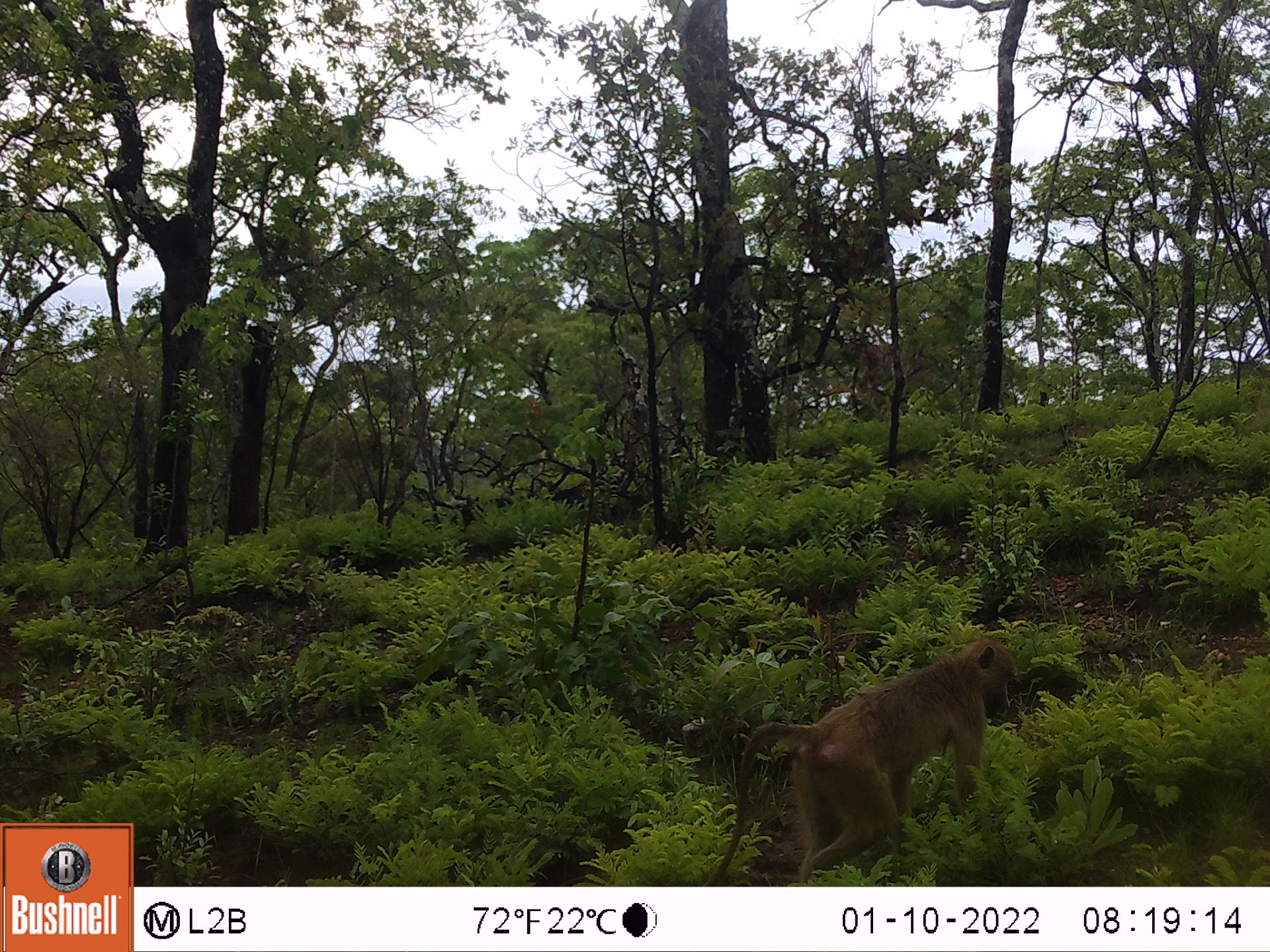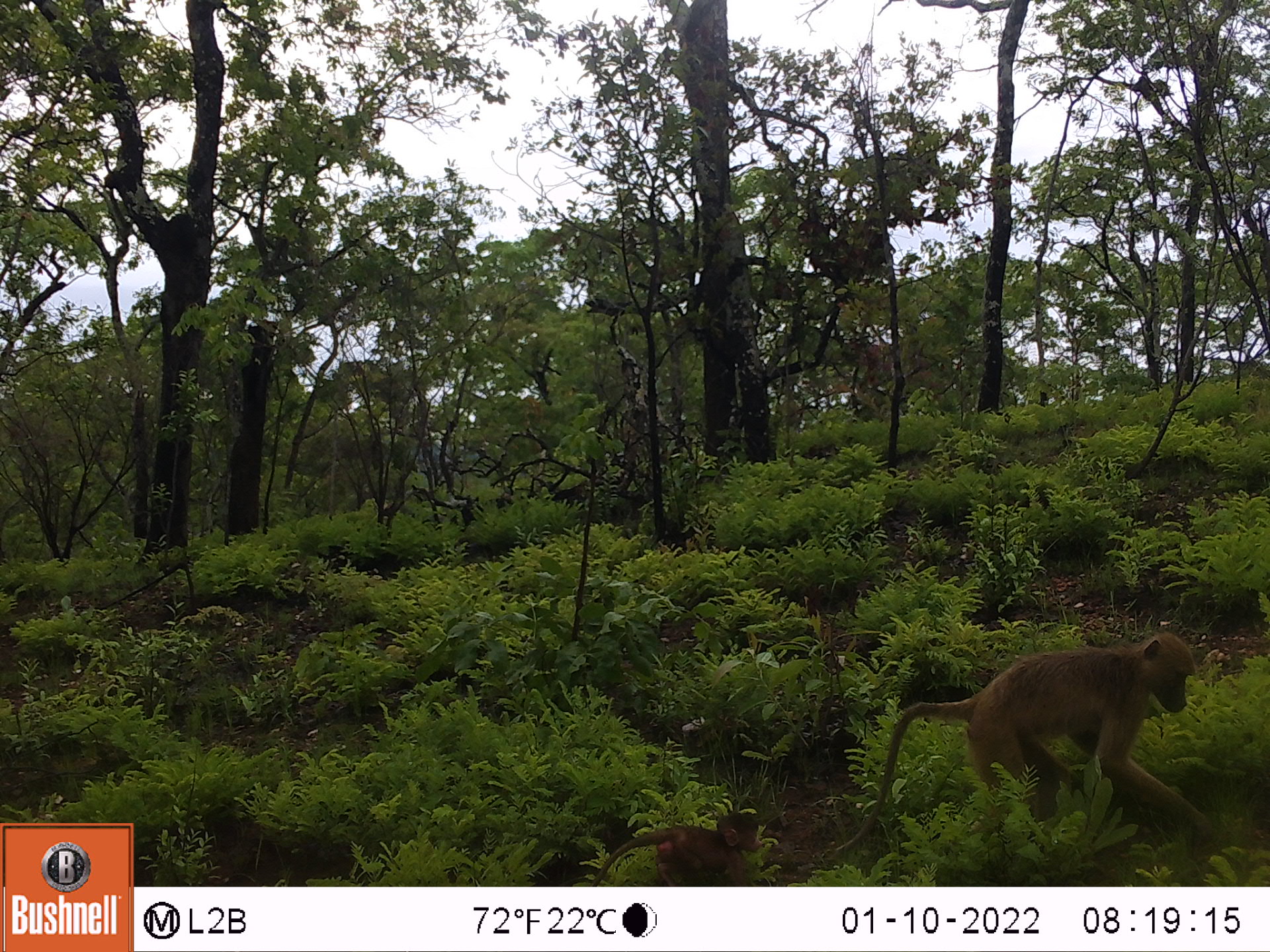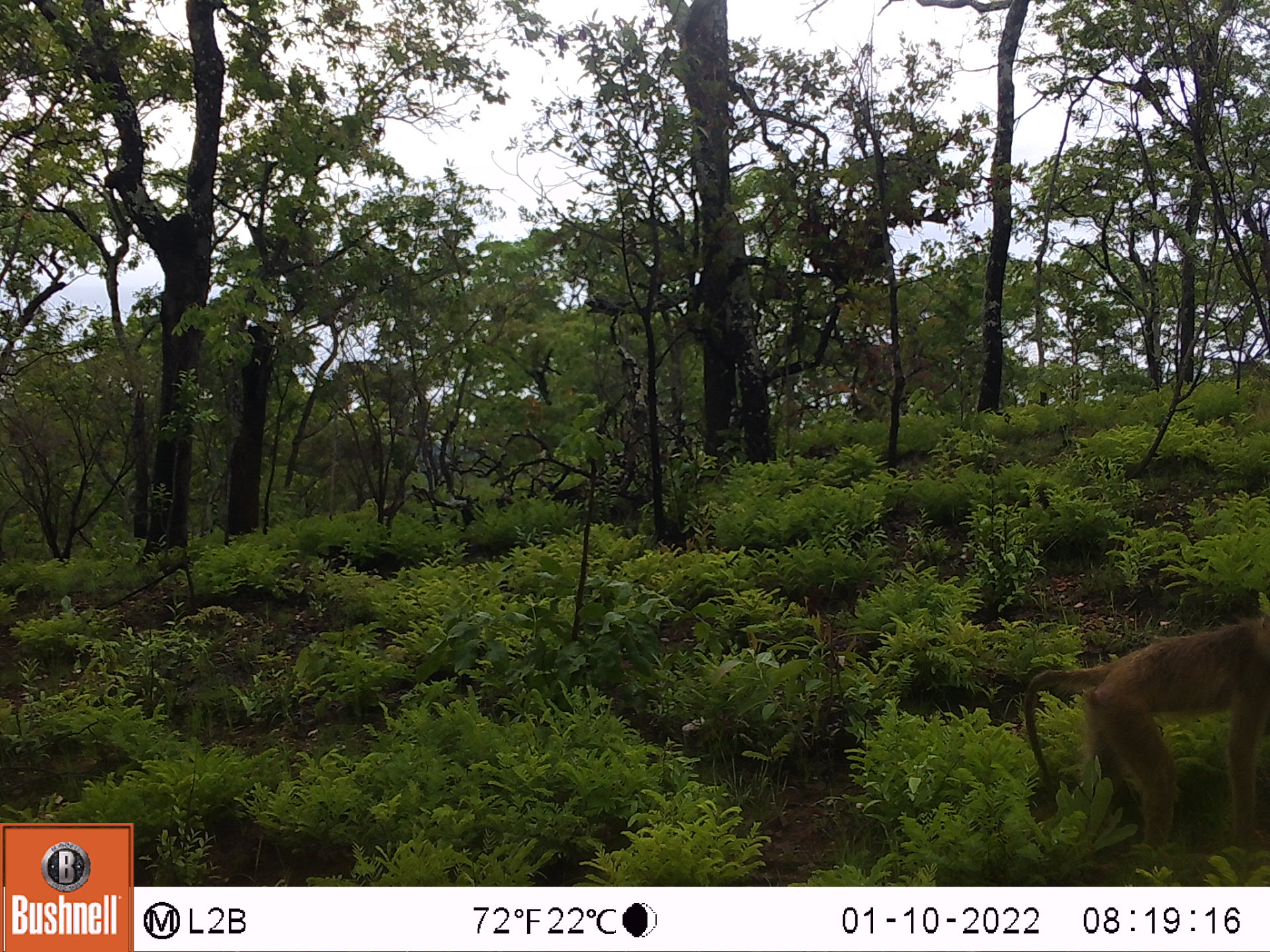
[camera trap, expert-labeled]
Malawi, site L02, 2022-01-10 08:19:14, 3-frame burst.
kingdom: Animalia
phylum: Chordata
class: Mammalia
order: Primates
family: Cercopithecidae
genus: Papio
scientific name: Papio cynocephalus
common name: yellow baboon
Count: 1.